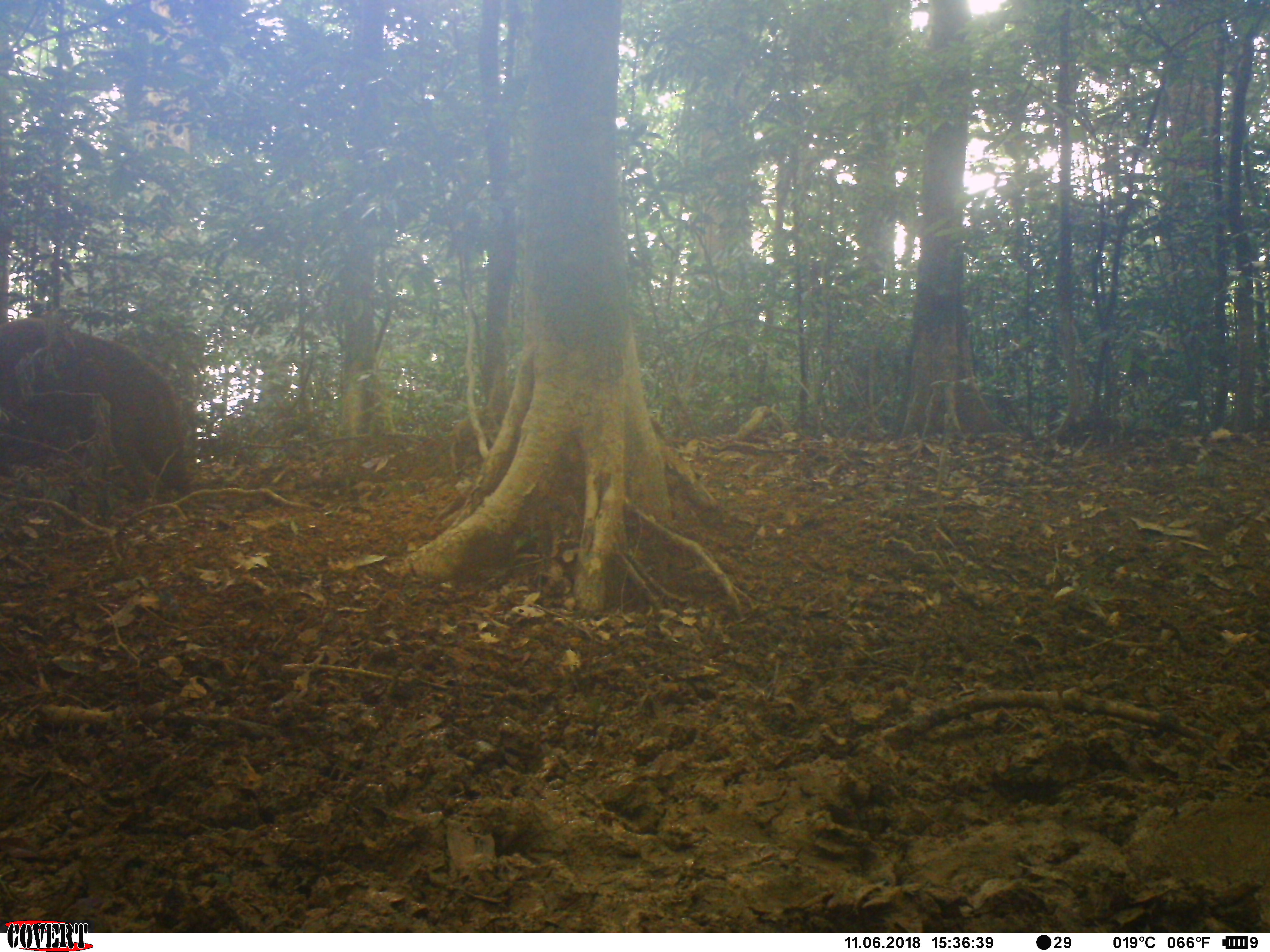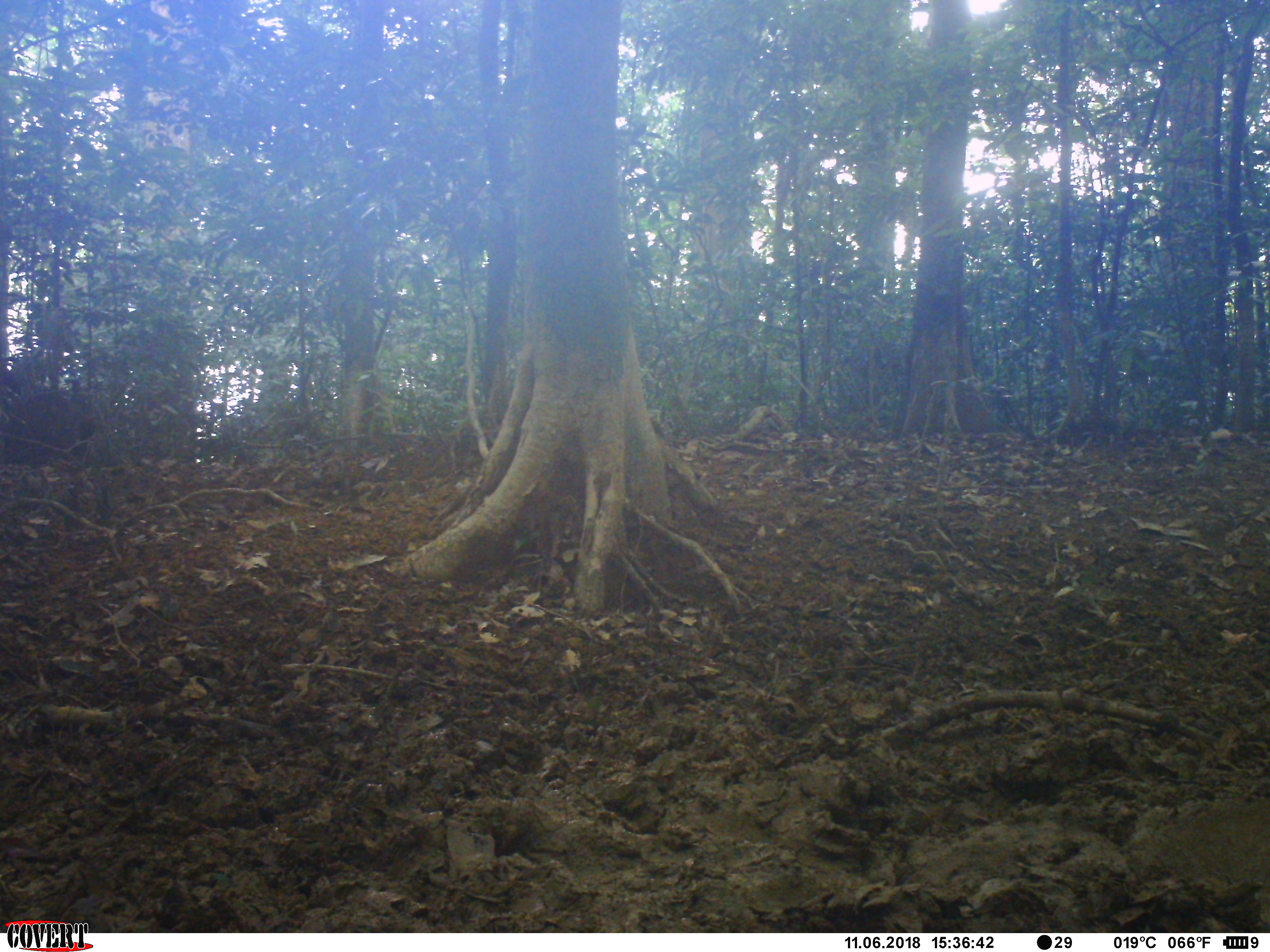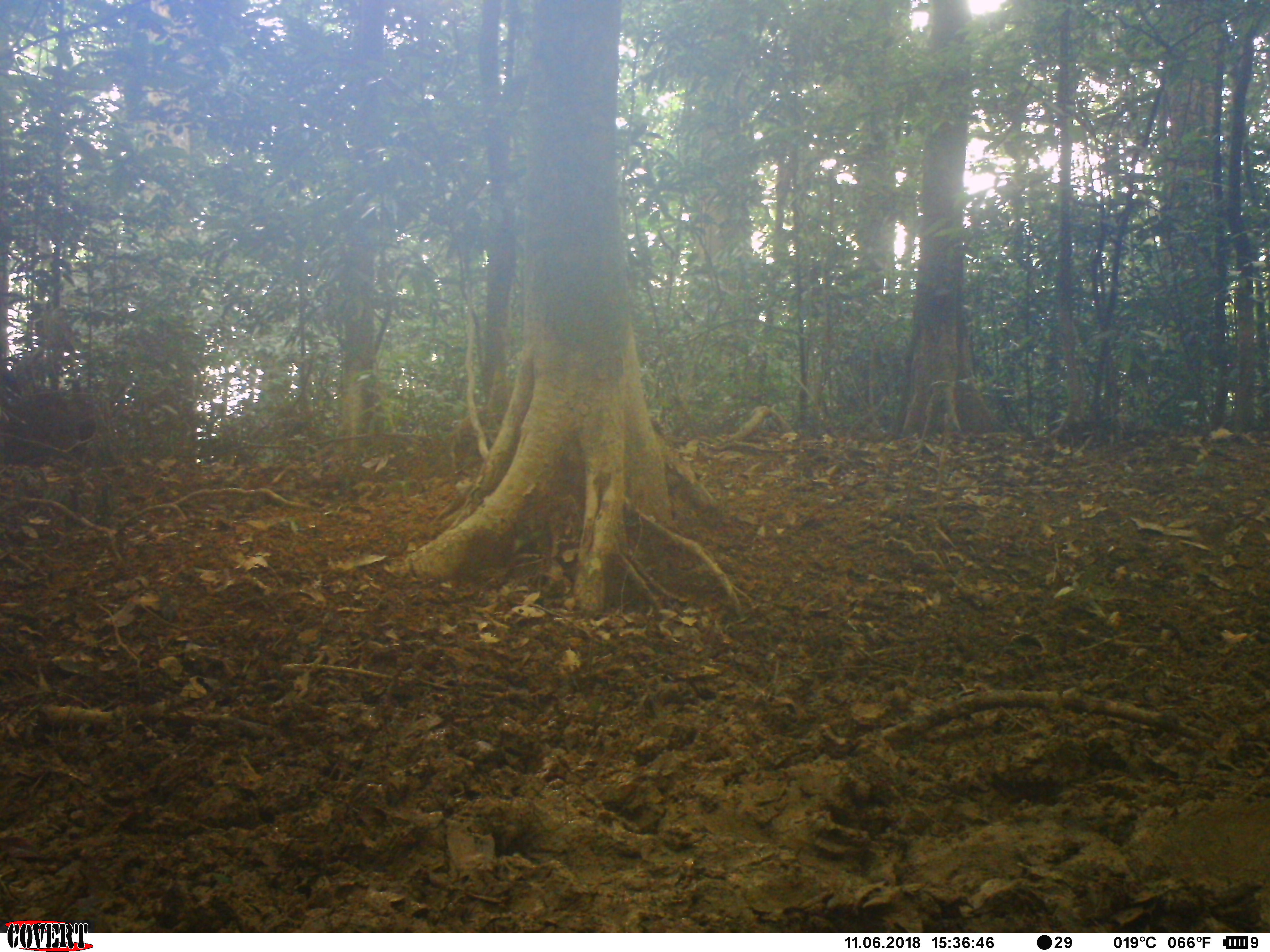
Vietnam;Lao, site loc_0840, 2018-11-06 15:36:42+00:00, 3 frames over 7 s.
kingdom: Animalia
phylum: Chordata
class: Mammalia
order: Artiodactyla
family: Suidae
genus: Sus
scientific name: Sus scrofa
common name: eurasian wild pig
Eurasian wild pig (Sus scrofa). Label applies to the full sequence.